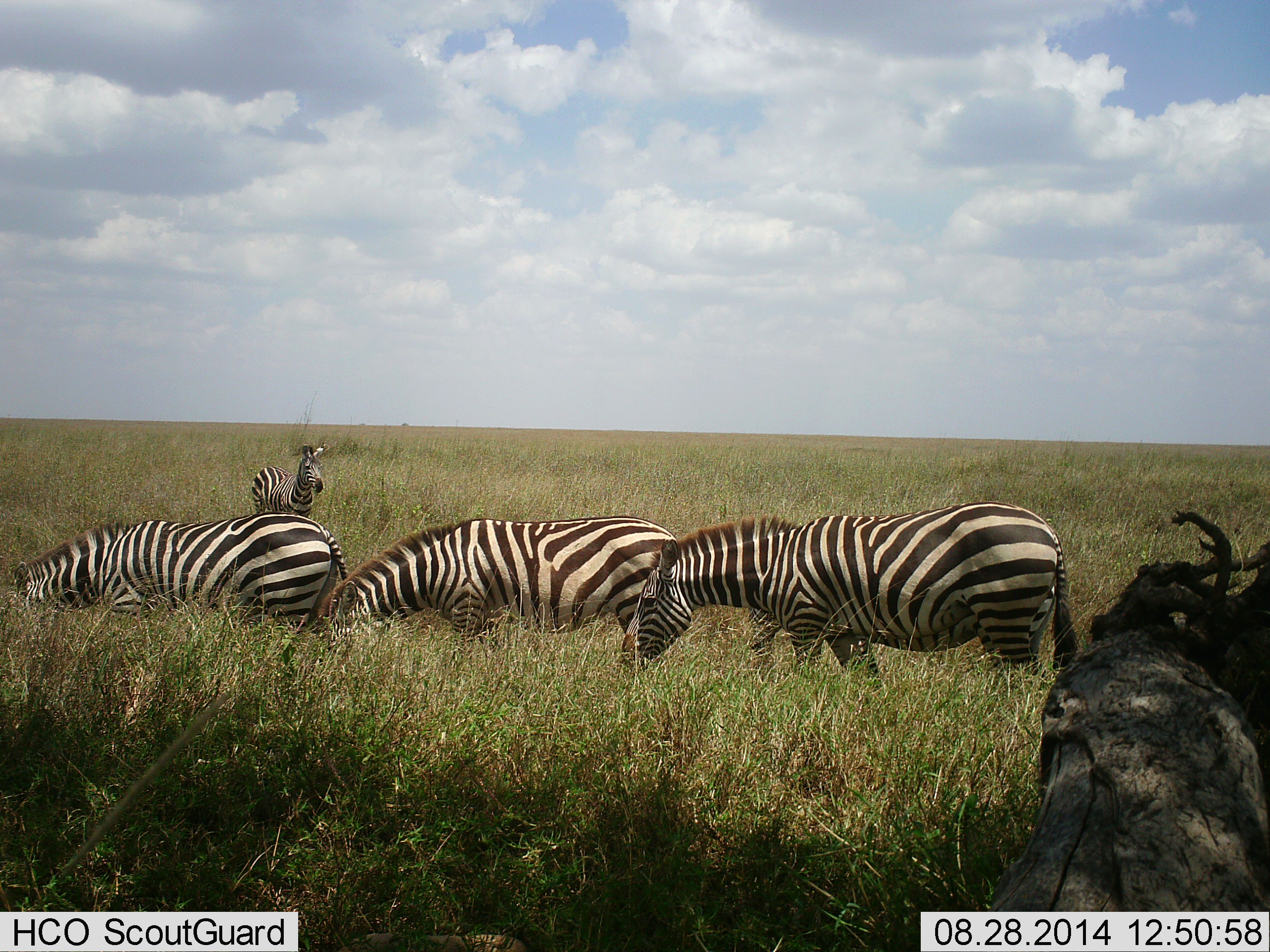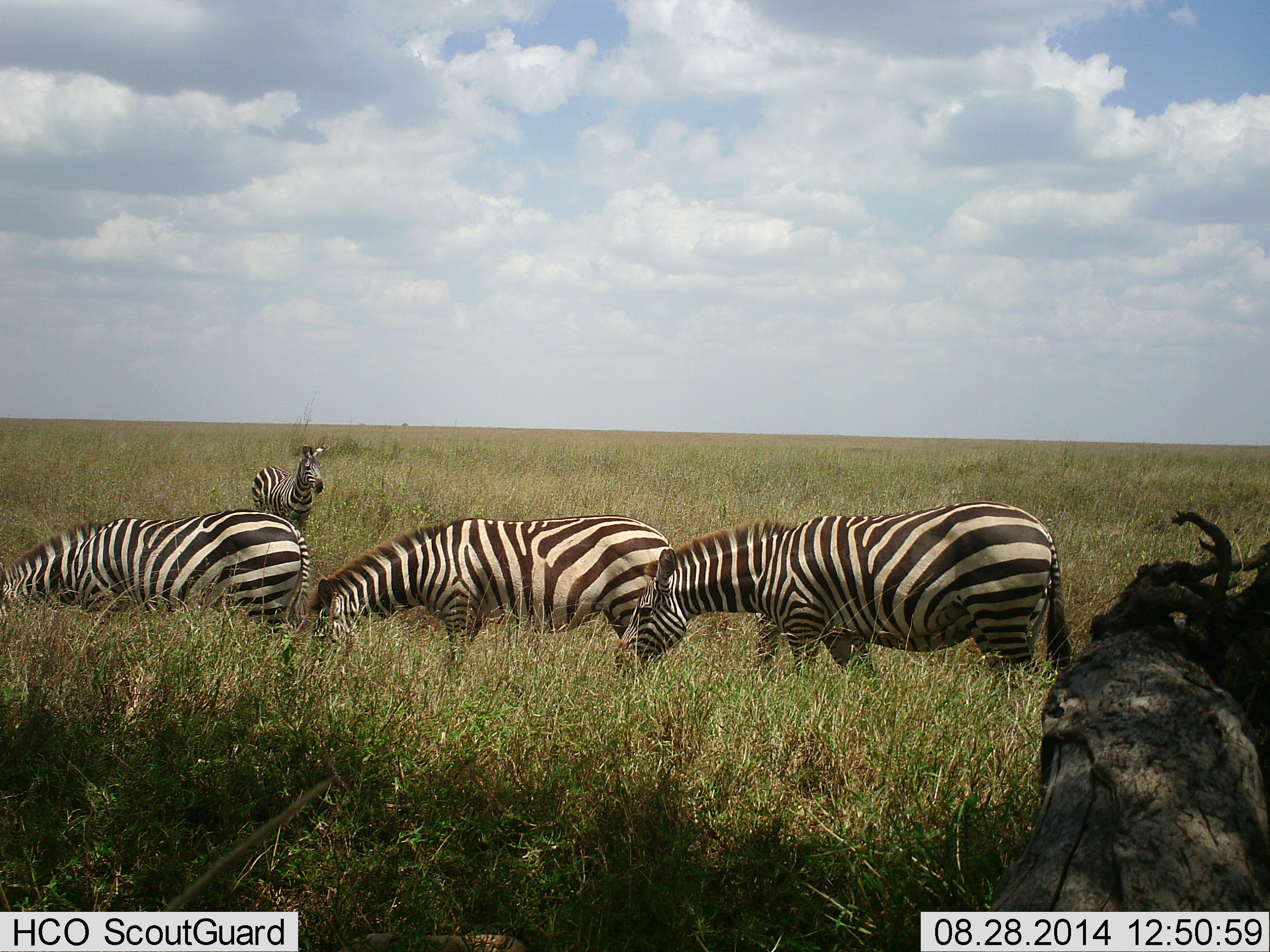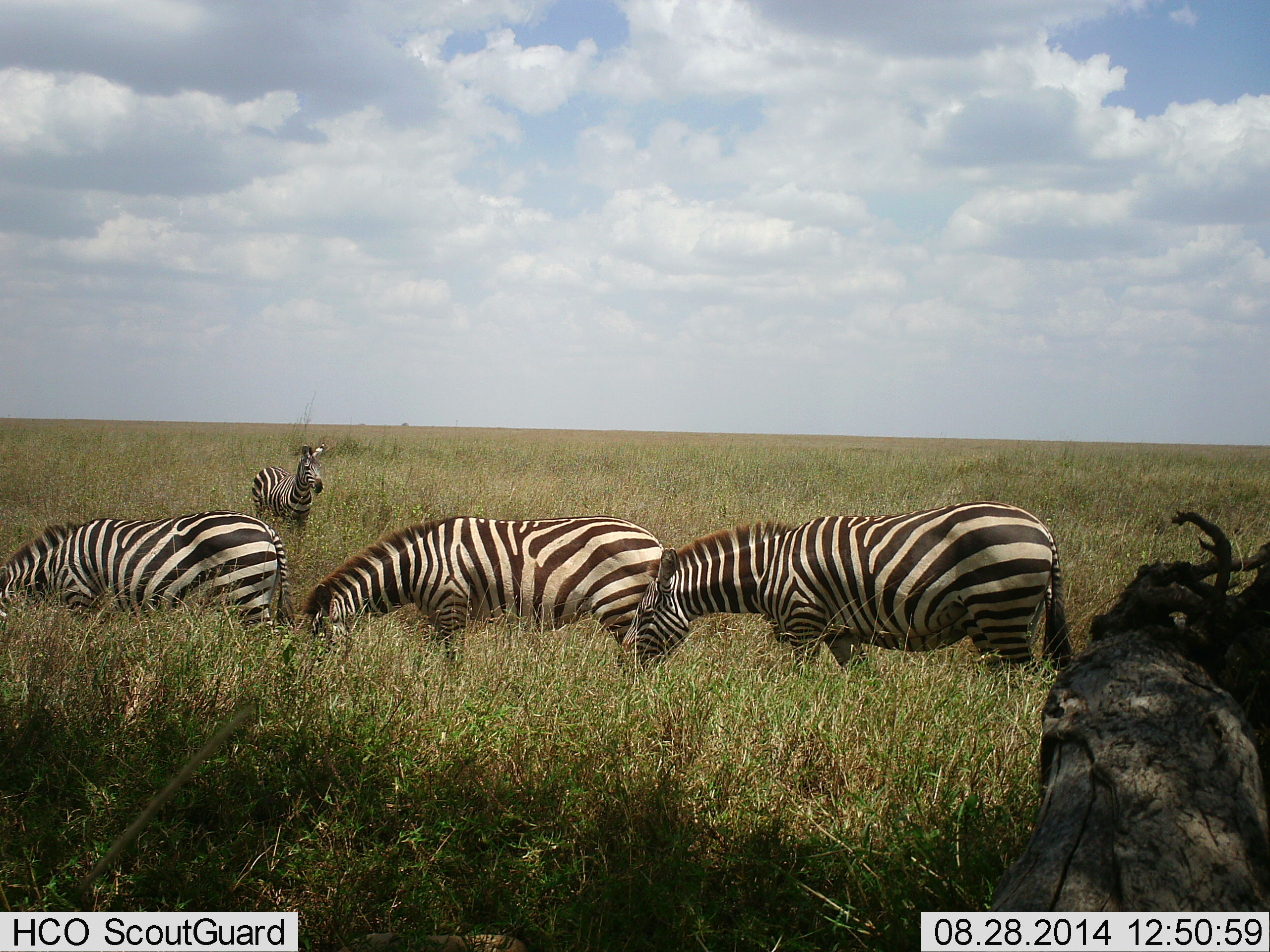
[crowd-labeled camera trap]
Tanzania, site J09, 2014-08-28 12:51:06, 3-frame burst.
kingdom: Animalia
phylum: Chordata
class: Mammalia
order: Perissodactyla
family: Equidae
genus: Equus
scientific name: Equus quagga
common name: plains zebra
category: zebra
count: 4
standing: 40%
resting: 0%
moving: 10%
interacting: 0%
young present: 10%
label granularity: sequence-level